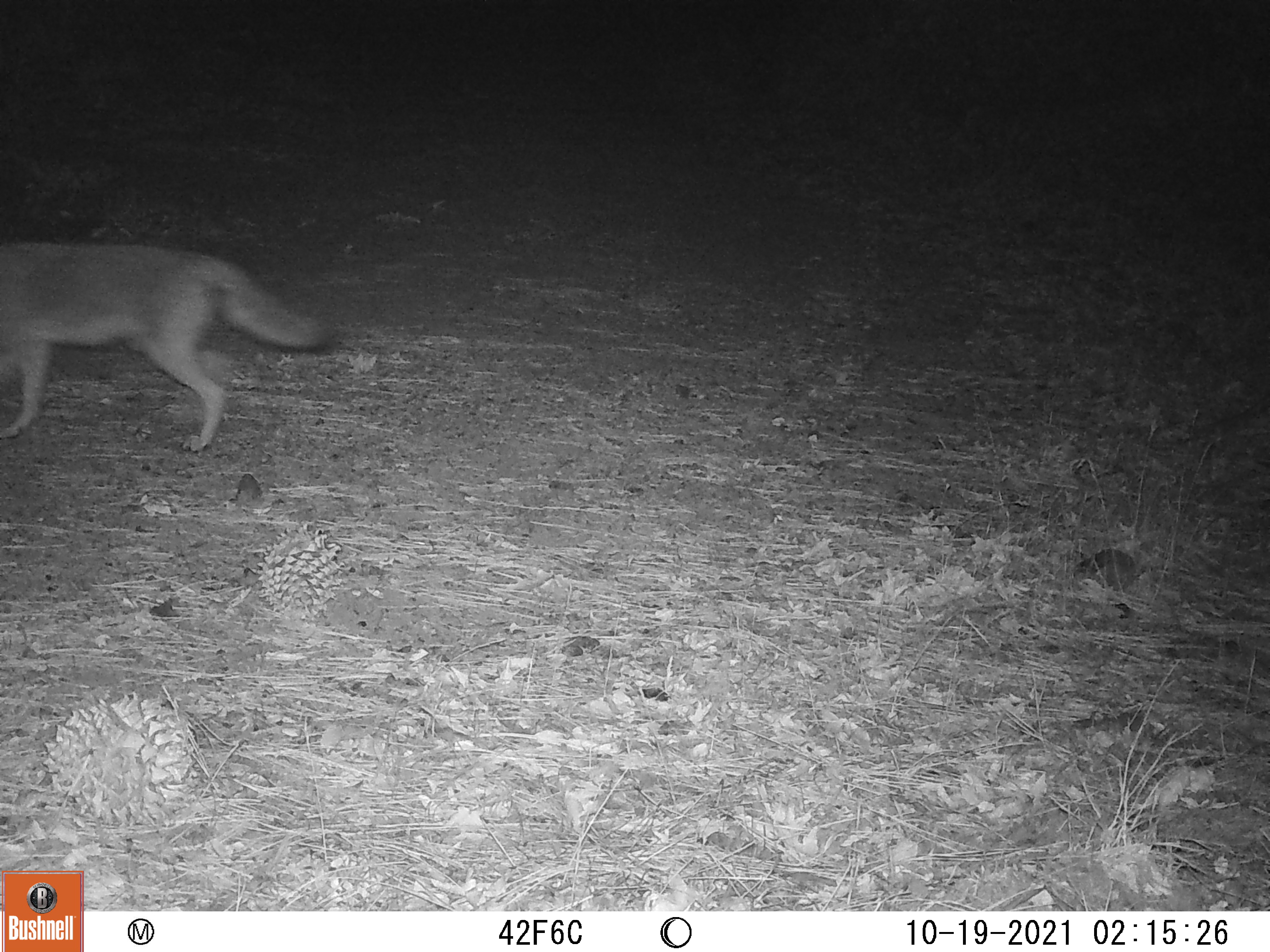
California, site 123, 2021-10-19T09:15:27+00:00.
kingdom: Animalia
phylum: Chordata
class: Mammalia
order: Carnivora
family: Canidae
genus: Canis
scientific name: Canis latrans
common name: coyote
Coyote (Canis latrans).